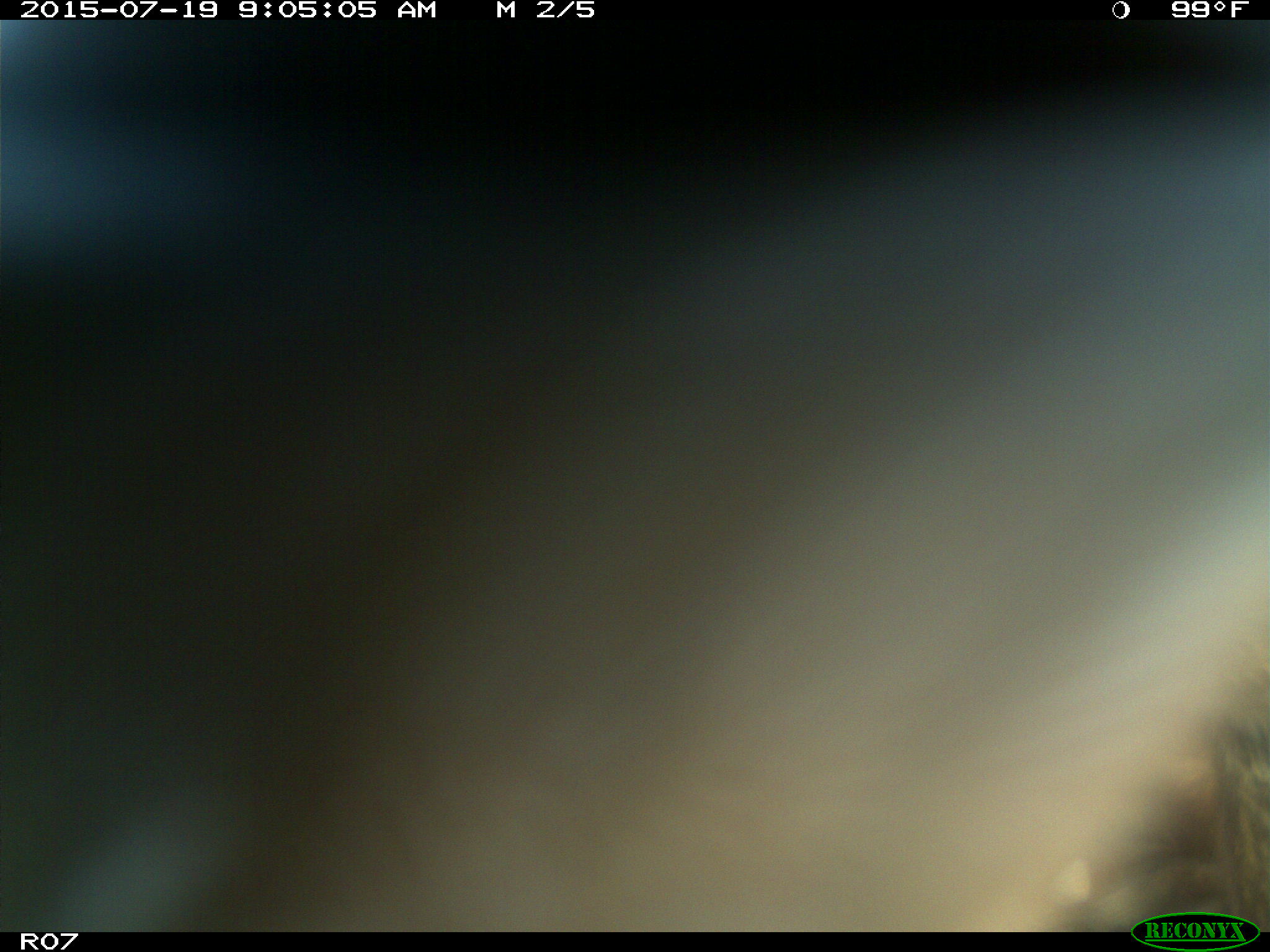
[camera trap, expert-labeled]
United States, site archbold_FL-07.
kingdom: Animalia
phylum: Chordata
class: Mammalia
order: Artiodactyla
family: Bovidae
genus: Bos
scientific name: Bos taurus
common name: domestic cow